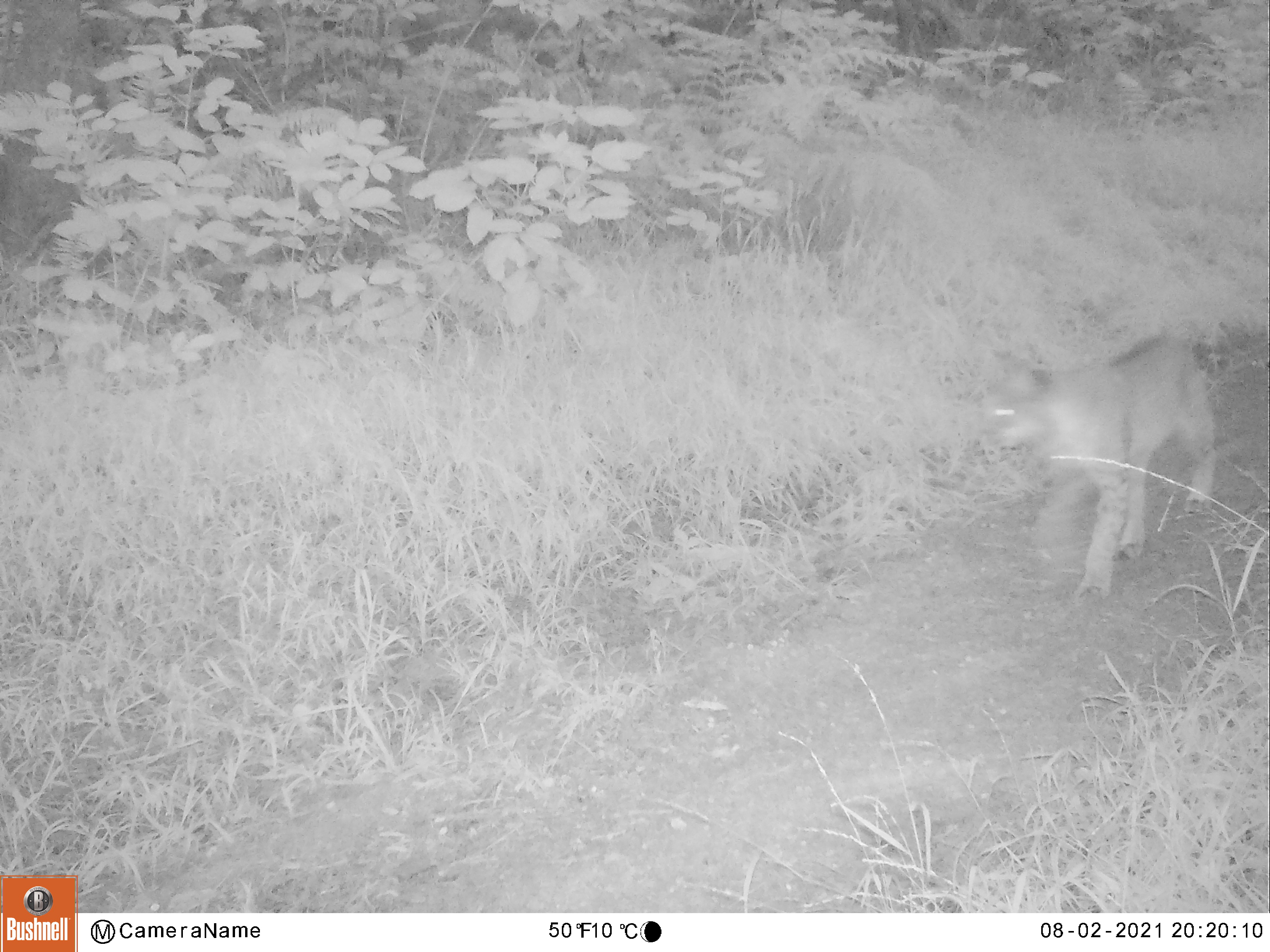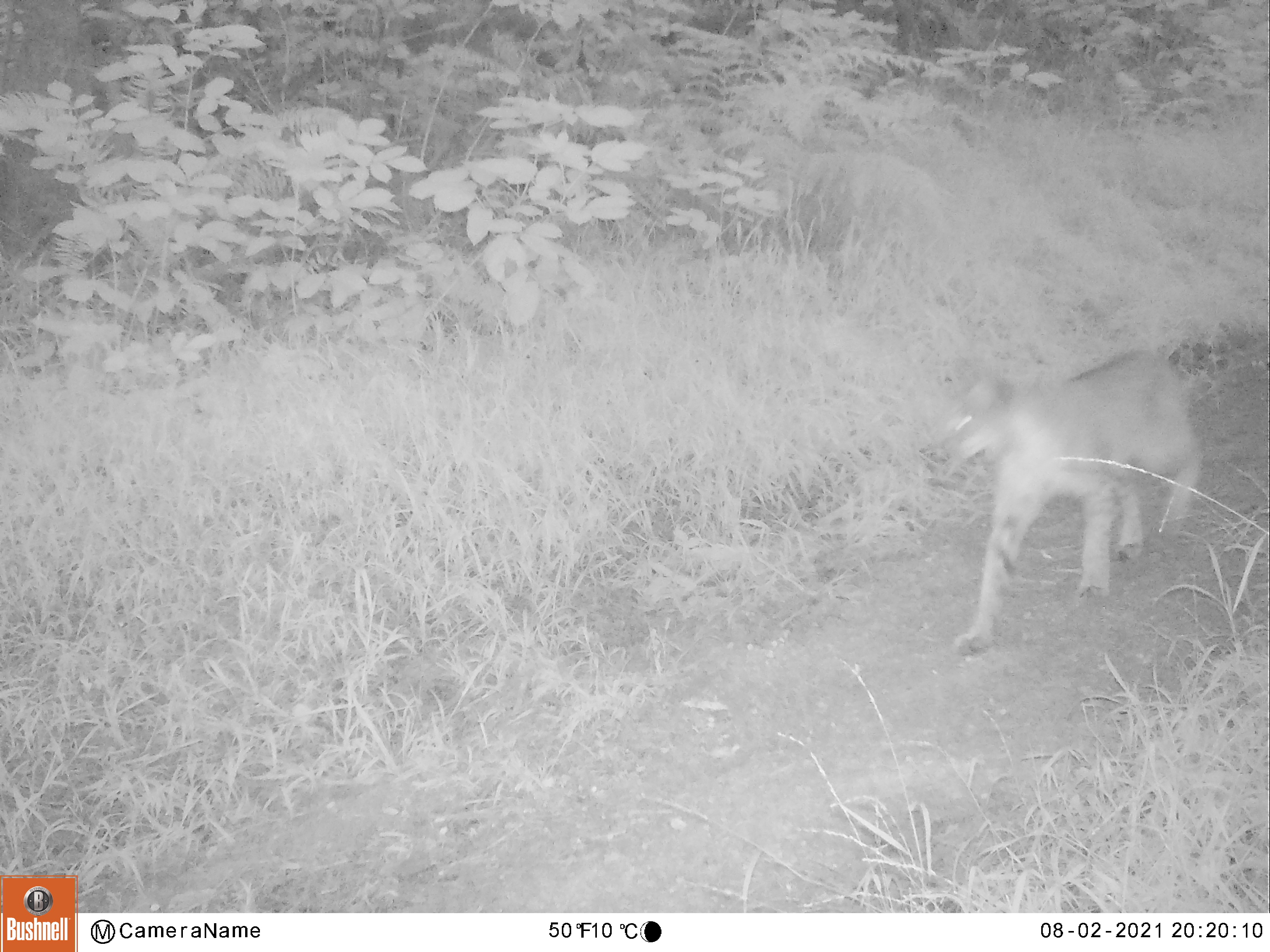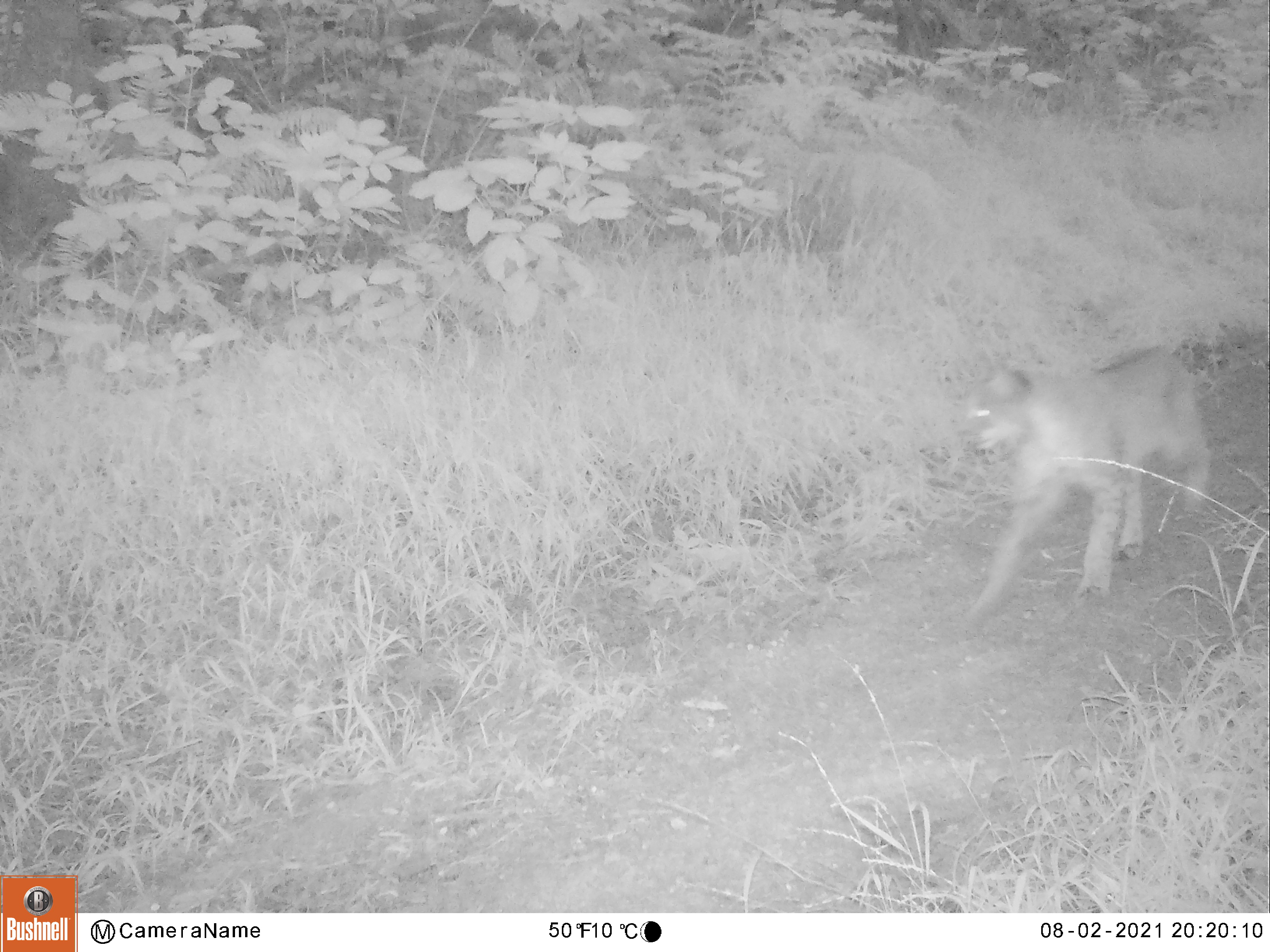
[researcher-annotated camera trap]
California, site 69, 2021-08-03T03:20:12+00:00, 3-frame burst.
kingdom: Animalia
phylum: Chordata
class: Mammalia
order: Carnivora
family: Felidae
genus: Lynx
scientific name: Lynx rufus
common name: bobcat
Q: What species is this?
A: Bobcat (Lynx rufus).